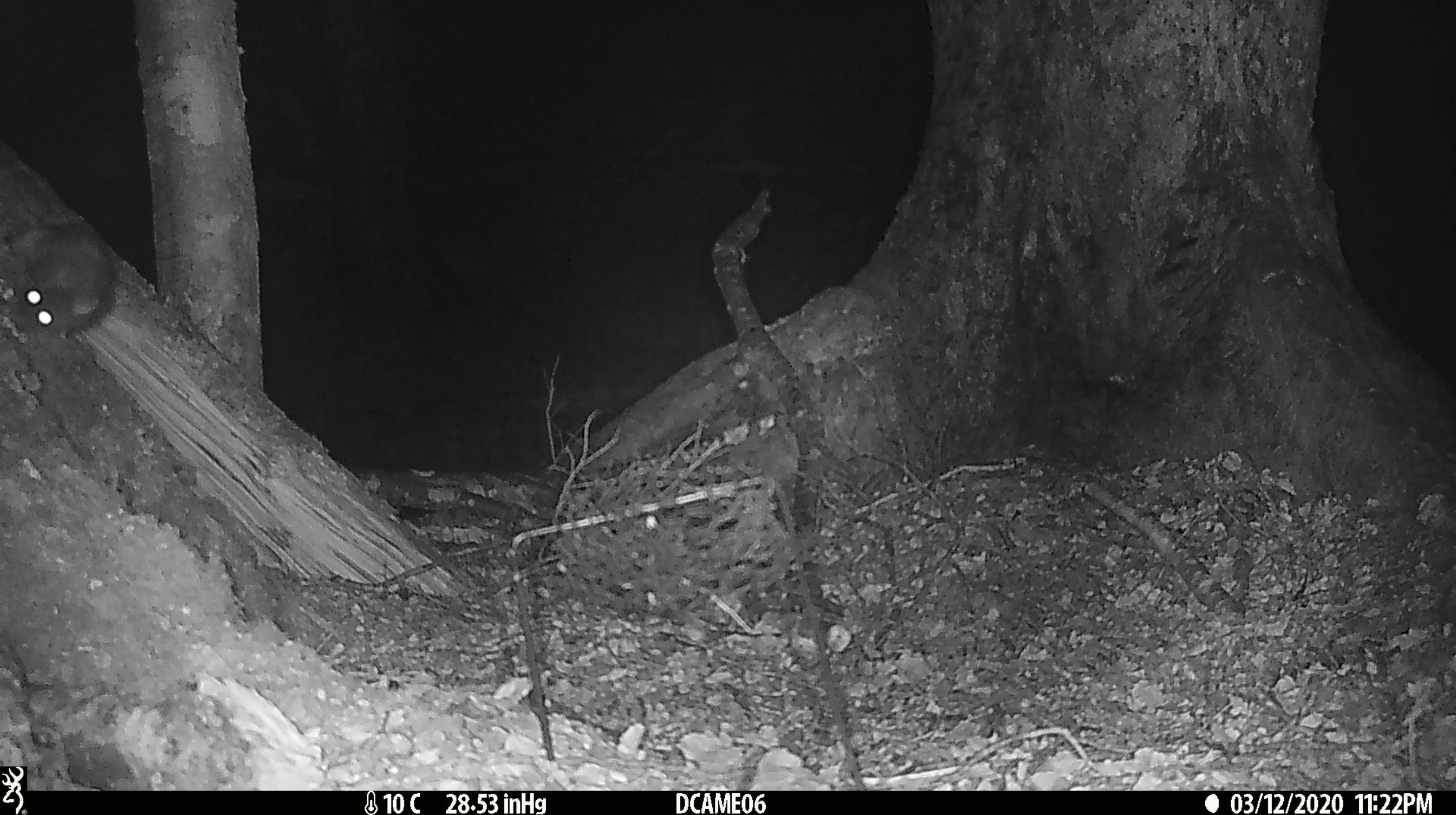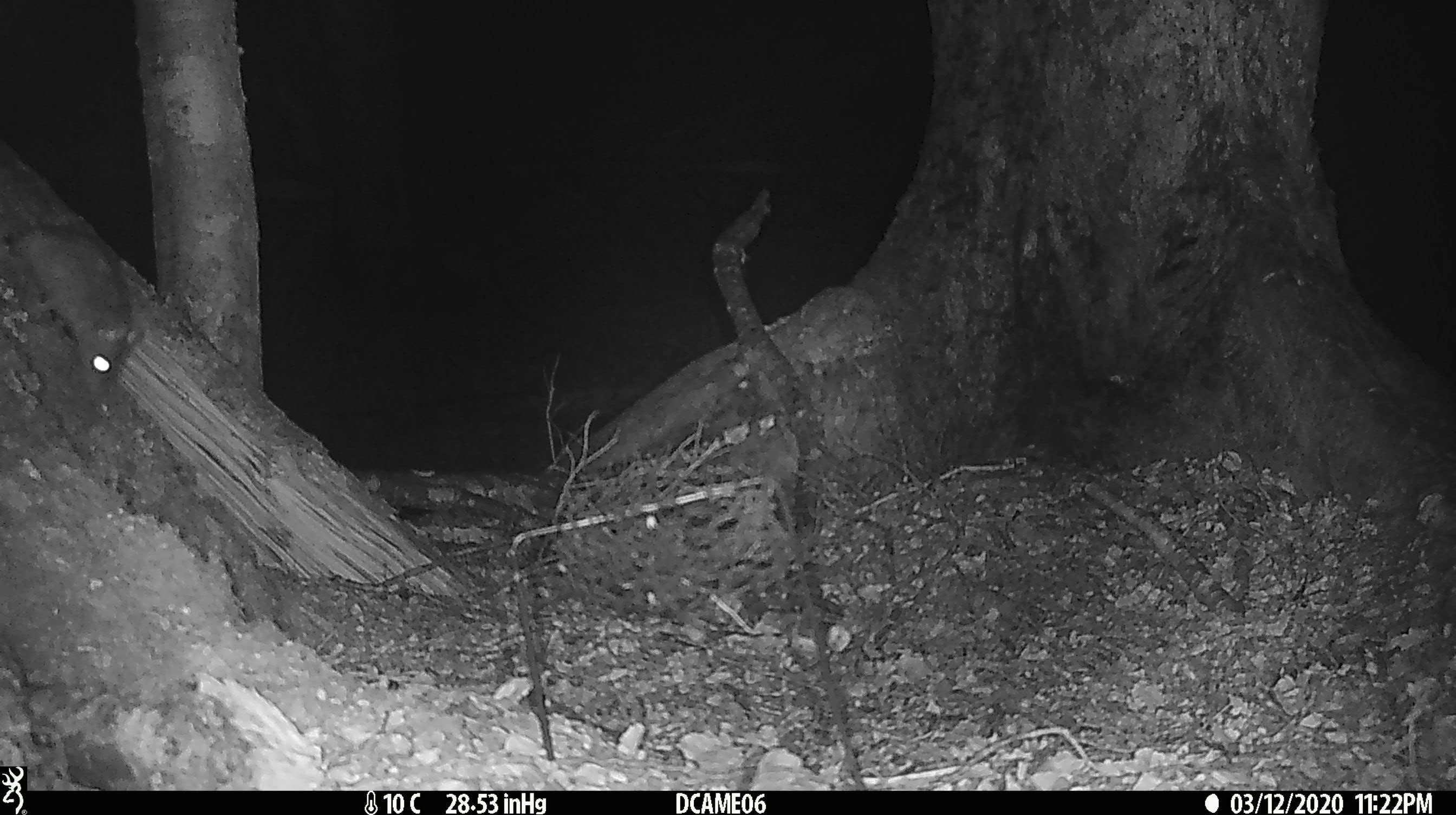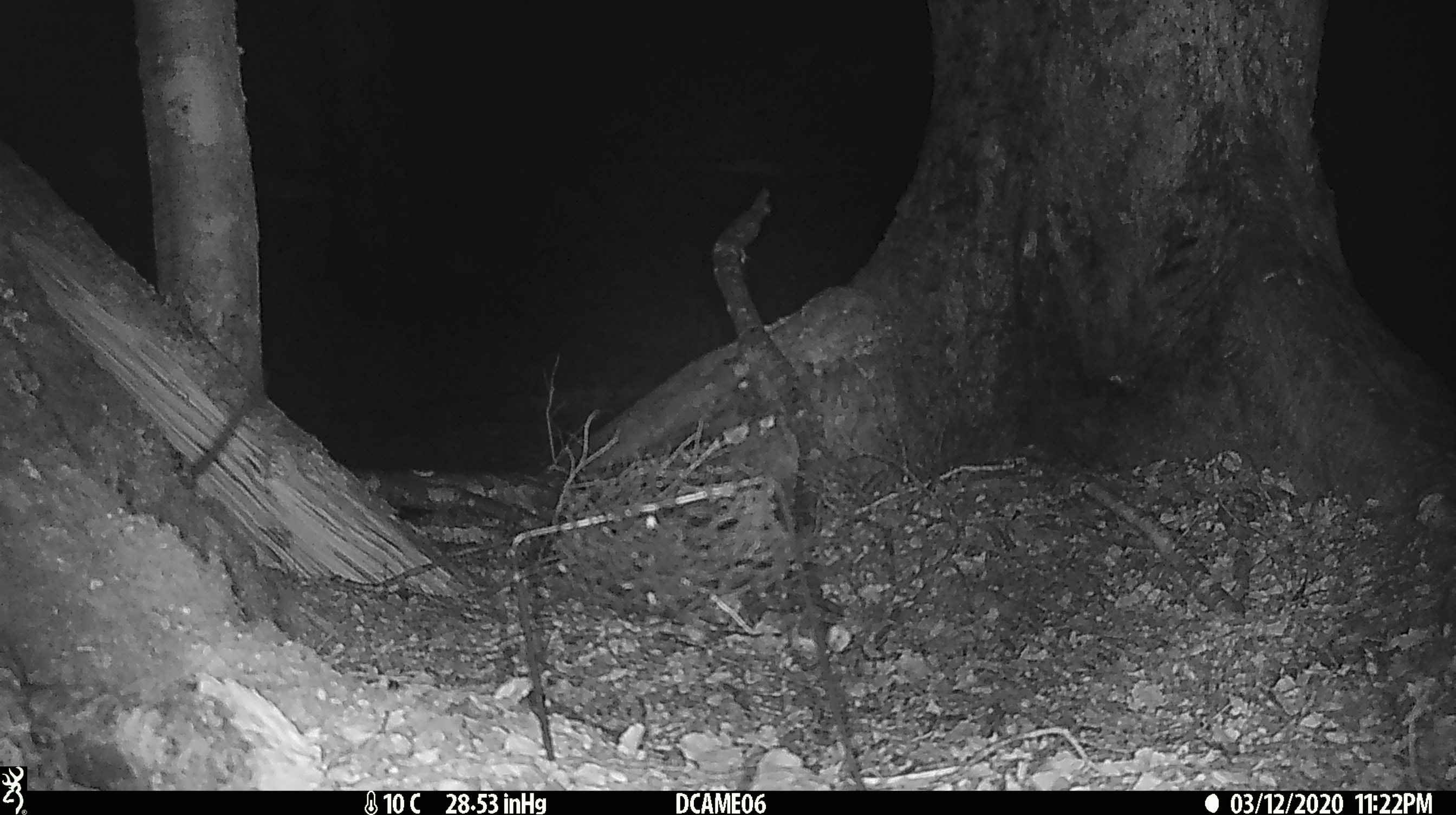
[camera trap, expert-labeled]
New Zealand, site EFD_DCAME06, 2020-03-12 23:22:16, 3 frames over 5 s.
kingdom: Animalia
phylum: Chordata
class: Mammalia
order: Rodentia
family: Muridae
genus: Rattus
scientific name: Rattus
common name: rat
Rat (Rattus).